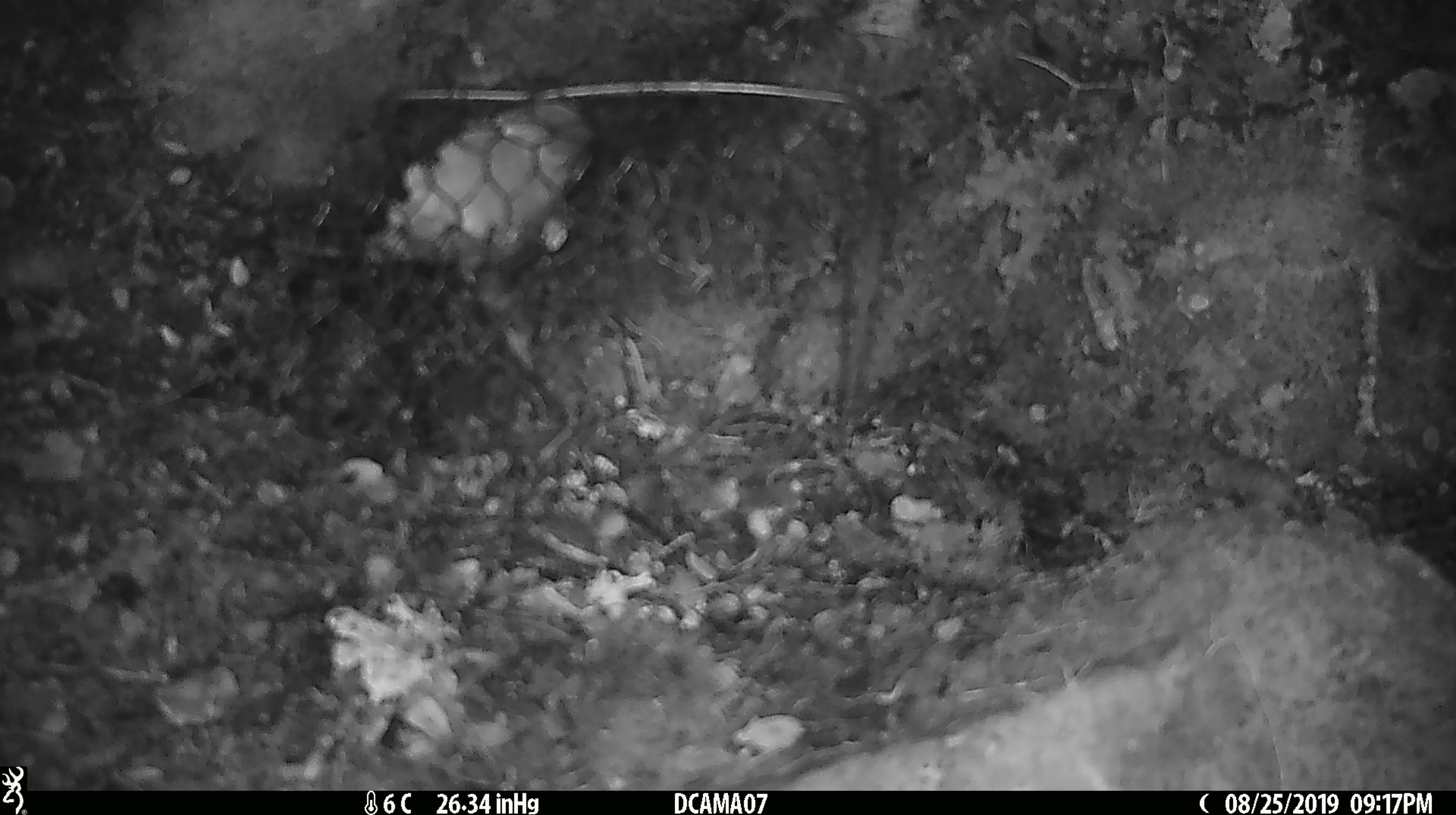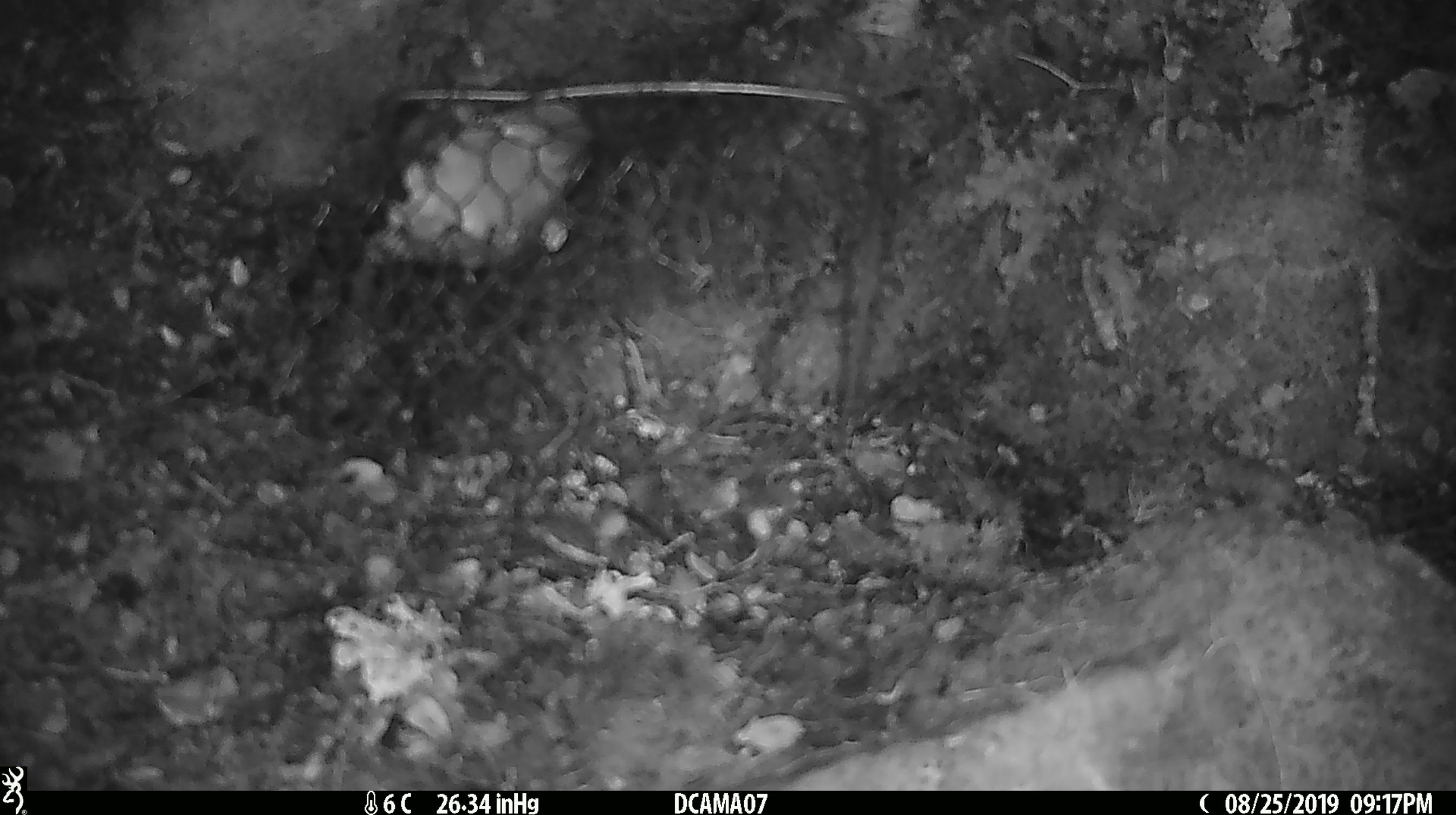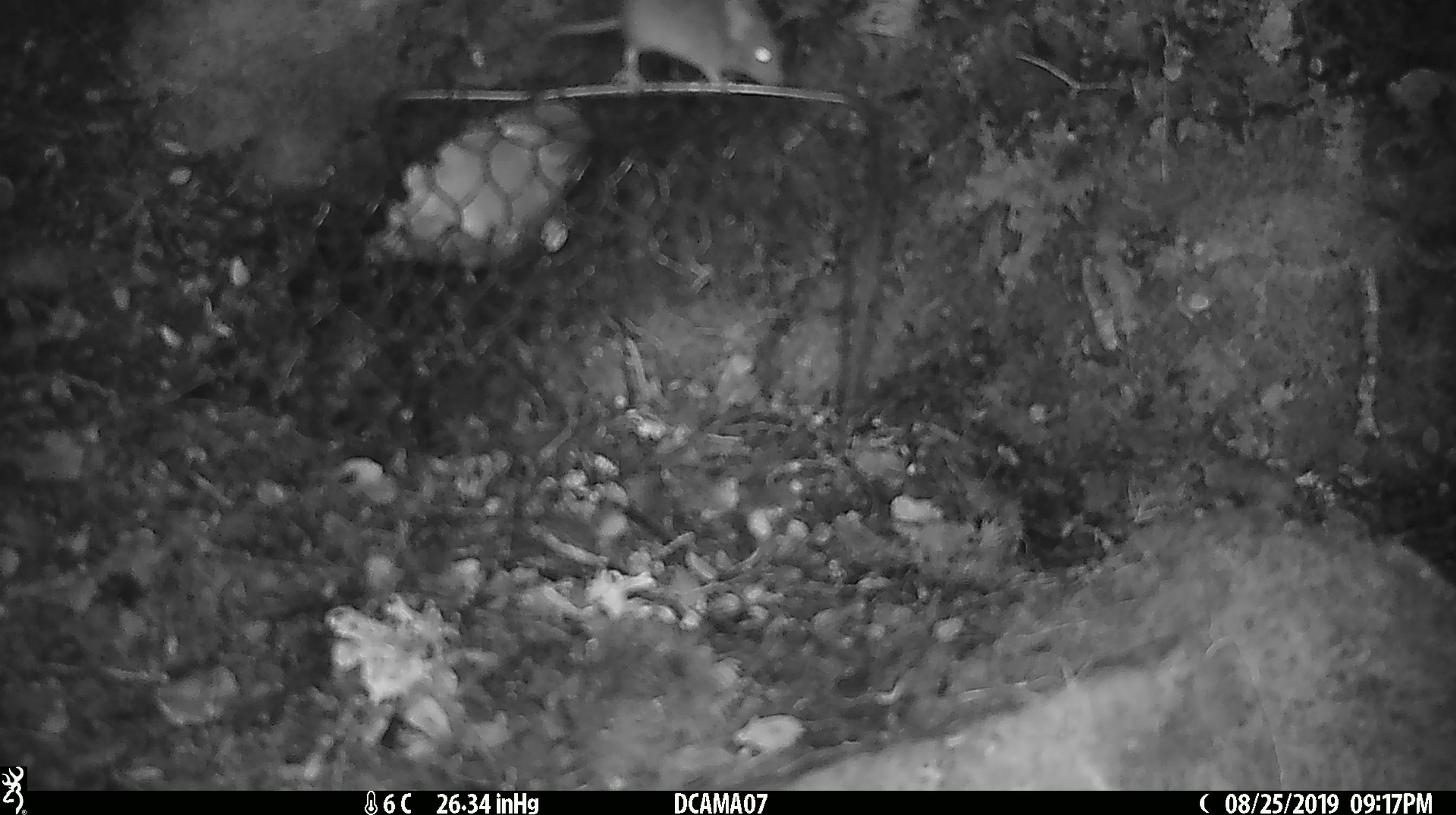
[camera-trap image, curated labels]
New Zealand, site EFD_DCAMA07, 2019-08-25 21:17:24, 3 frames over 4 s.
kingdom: Animalia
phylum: Chordata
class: Mammalia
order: Rodentia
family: Muridae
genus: Mus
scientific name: Mus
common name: mouse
Mouse (Mus).